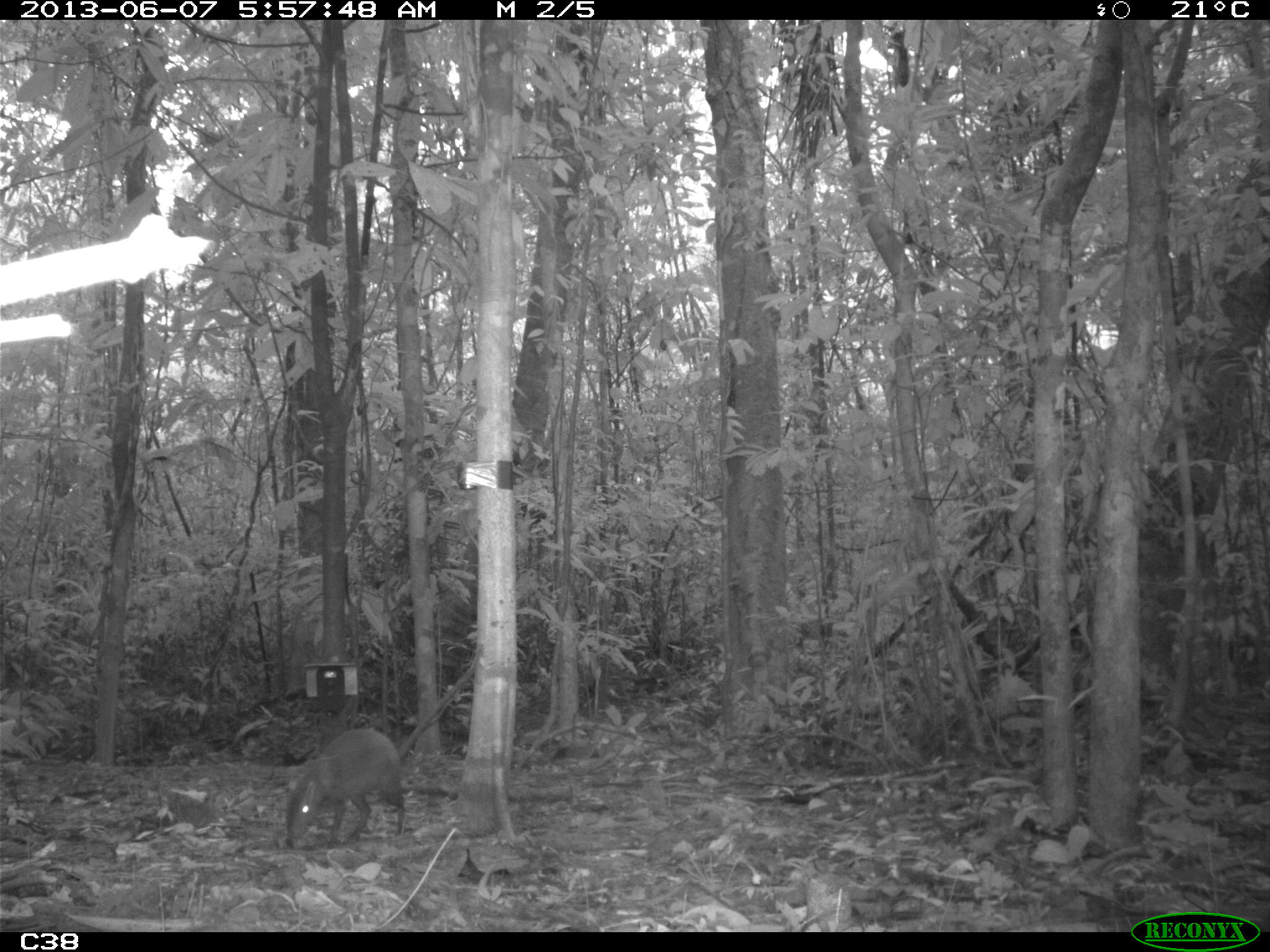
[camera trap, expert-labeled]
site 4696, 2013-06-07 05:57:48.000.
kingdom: Animalia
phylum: Chordata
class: Mammalia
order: Rodentia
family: Dasyproctidae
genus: Dasyprocta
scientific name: Dasyprocta leporina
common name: red-rumped agouti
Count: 1.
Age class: adult.